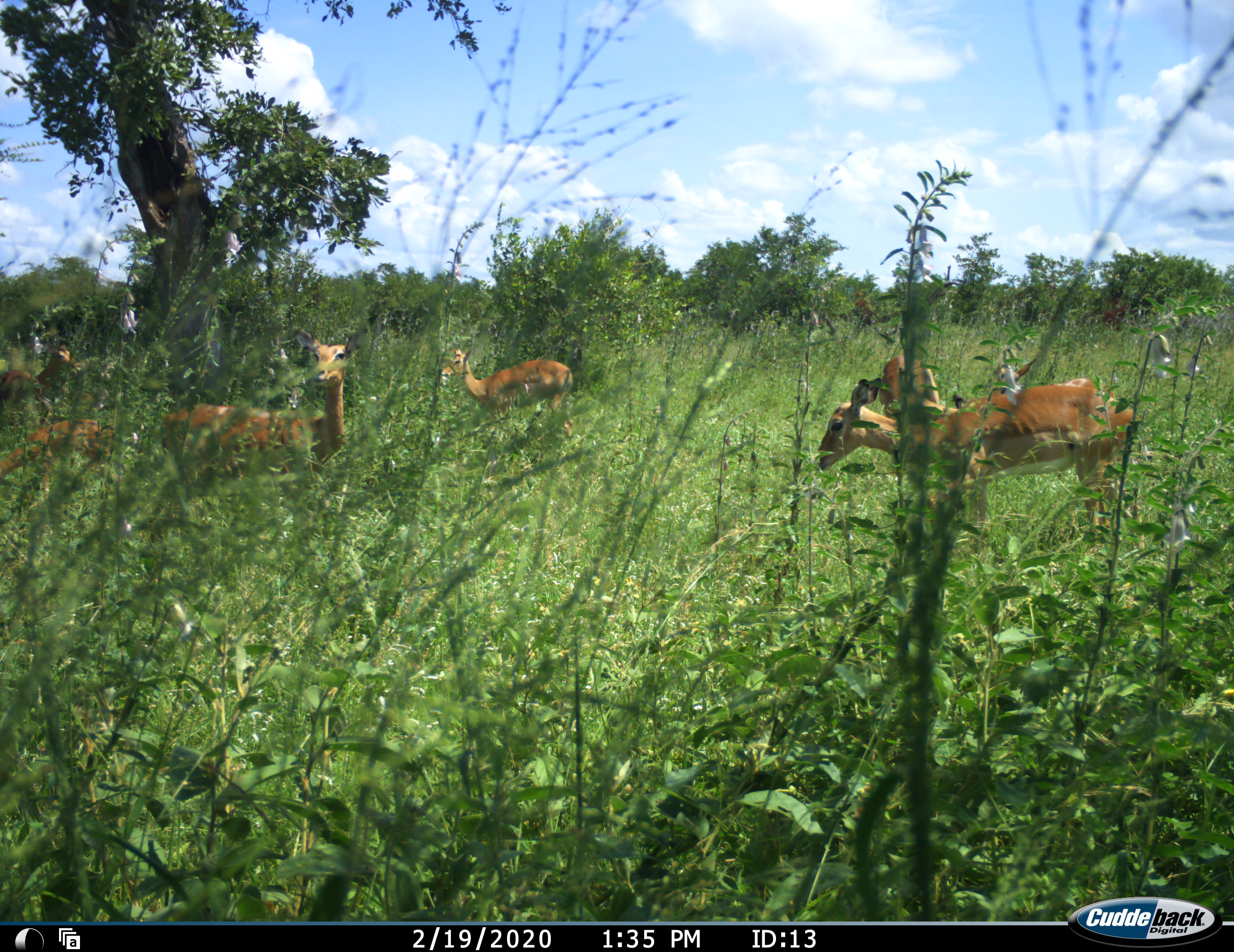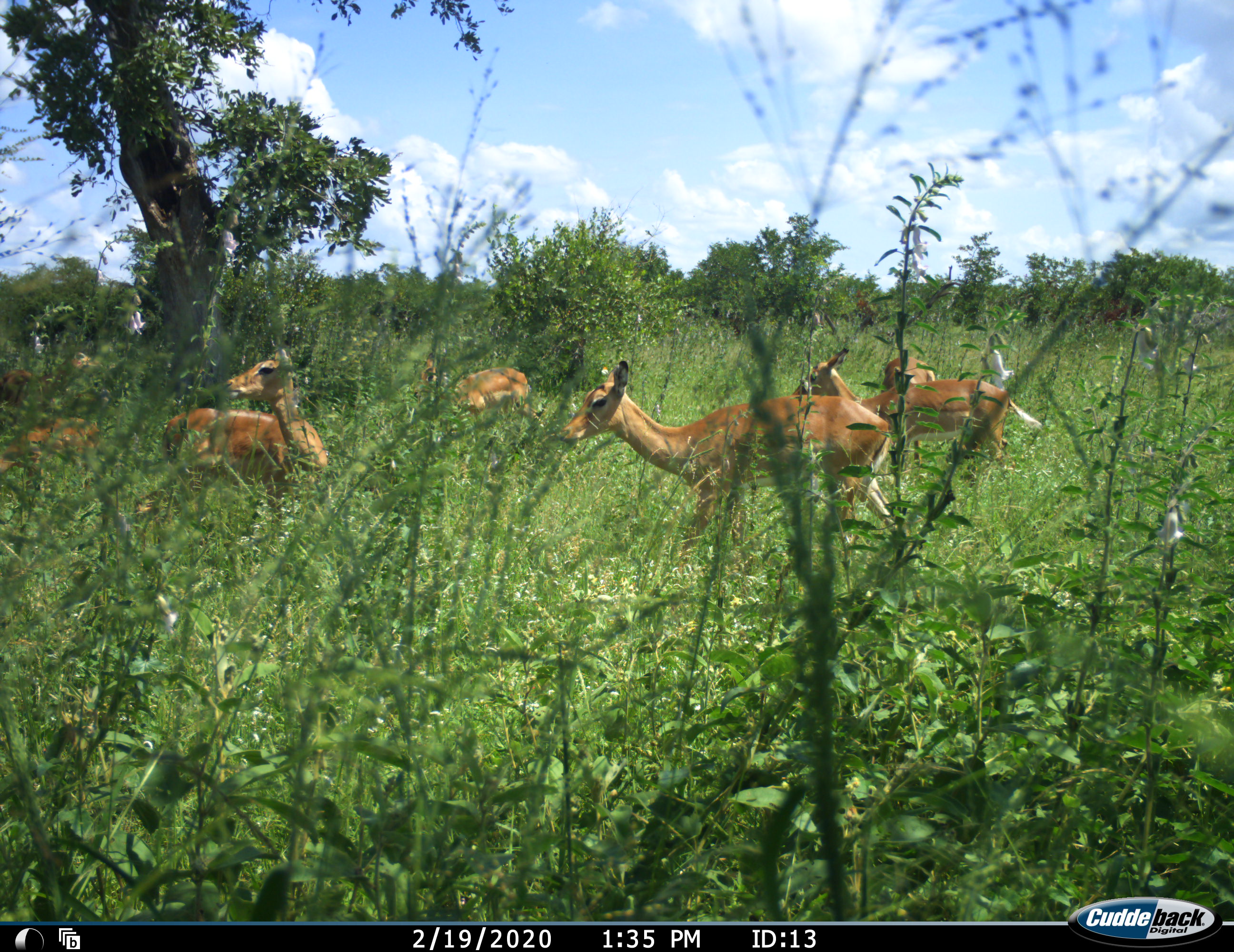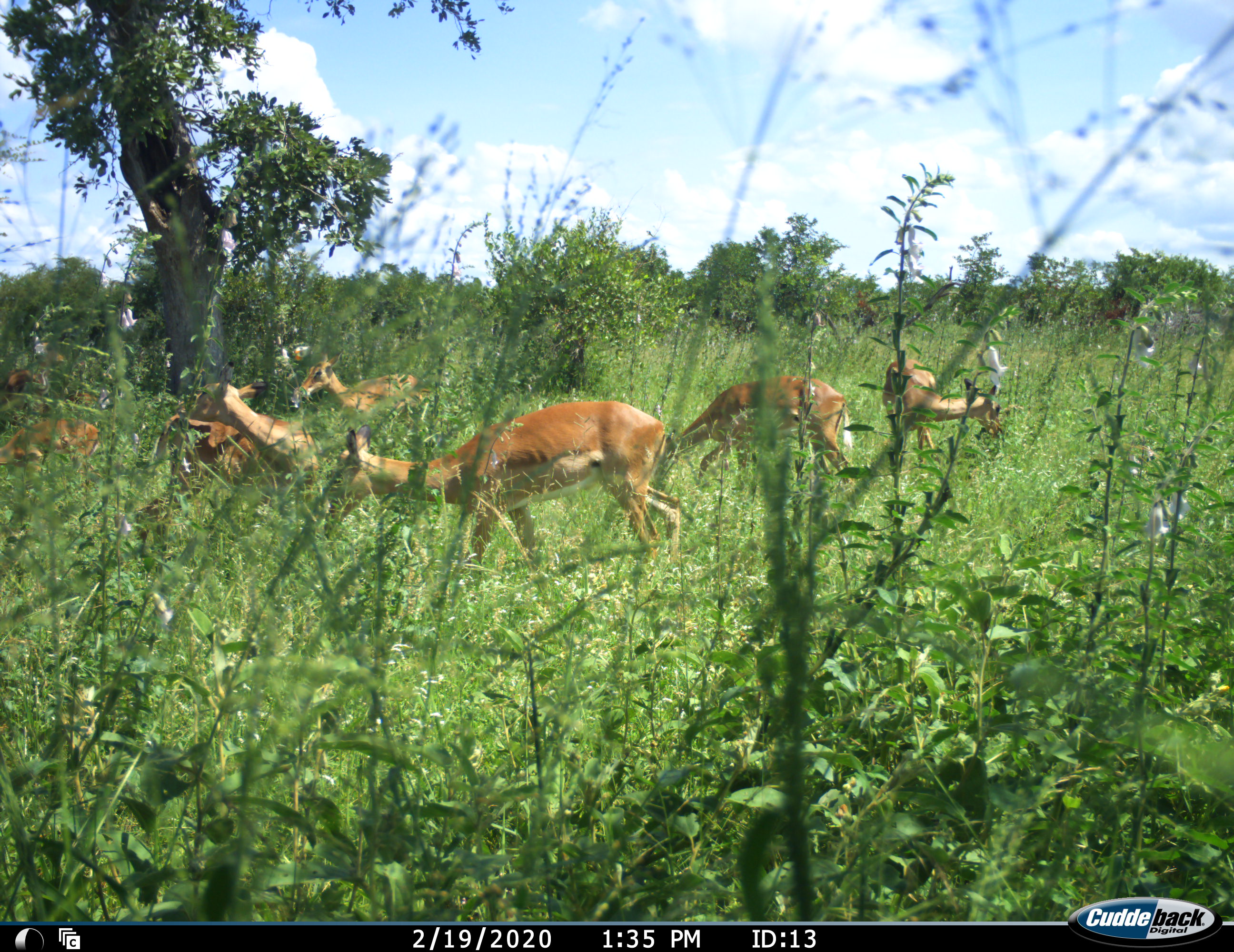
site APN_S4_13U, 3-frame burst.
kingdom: Animalia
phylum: Chordata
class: Mammalia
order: Artiodactyla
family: Bovidae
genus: Aepyceros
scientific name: Aepyceros melampus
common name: impala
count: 7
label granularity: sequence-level